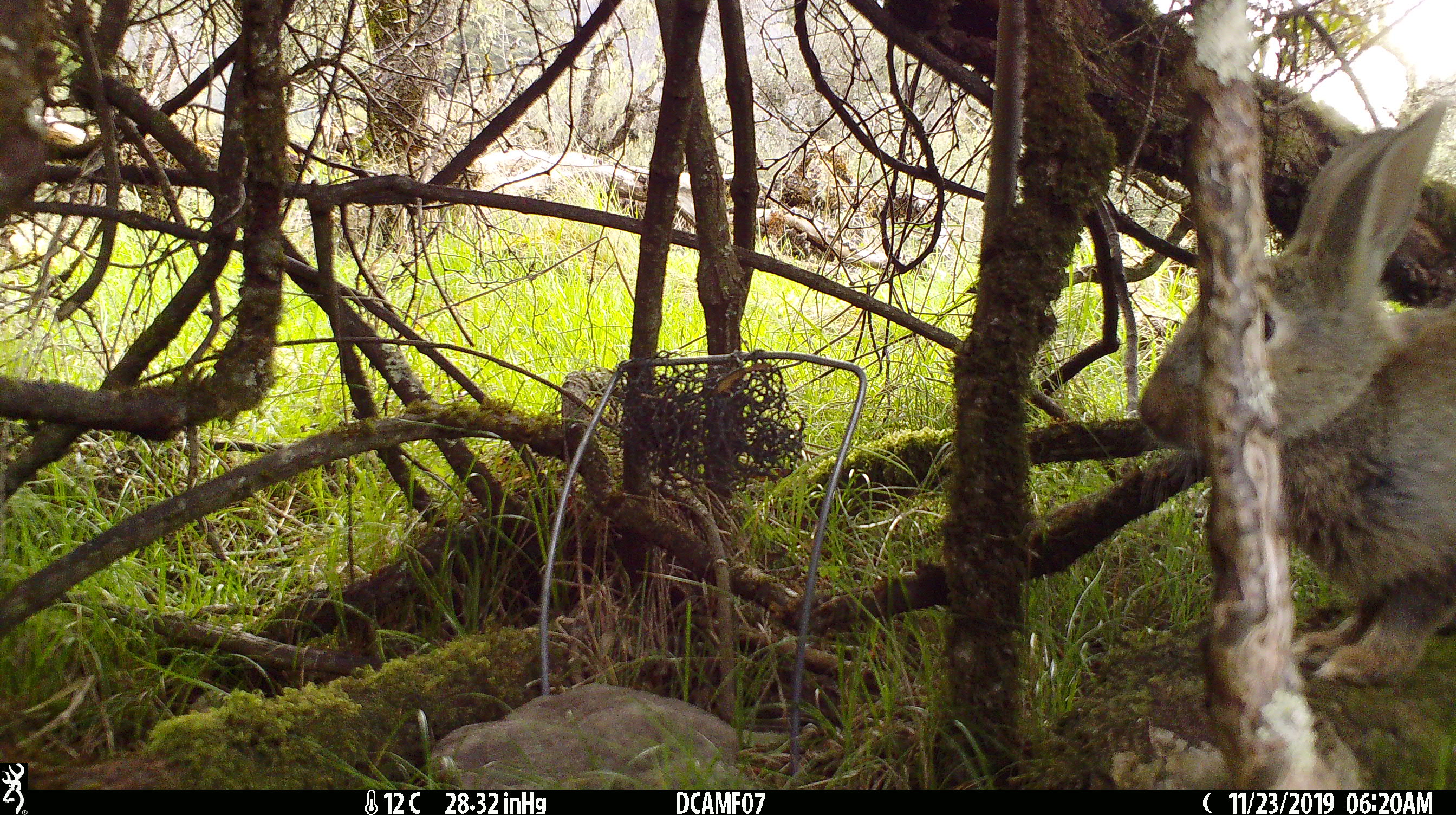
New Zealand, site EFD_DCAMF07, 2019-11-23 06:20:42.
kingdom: Animalia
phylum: Chordata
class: Mammalia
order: Lagomorpha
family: Leporidae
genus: Oryctolagus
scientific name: Oryctolagus cuniculus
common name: european rabbit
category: rabbit